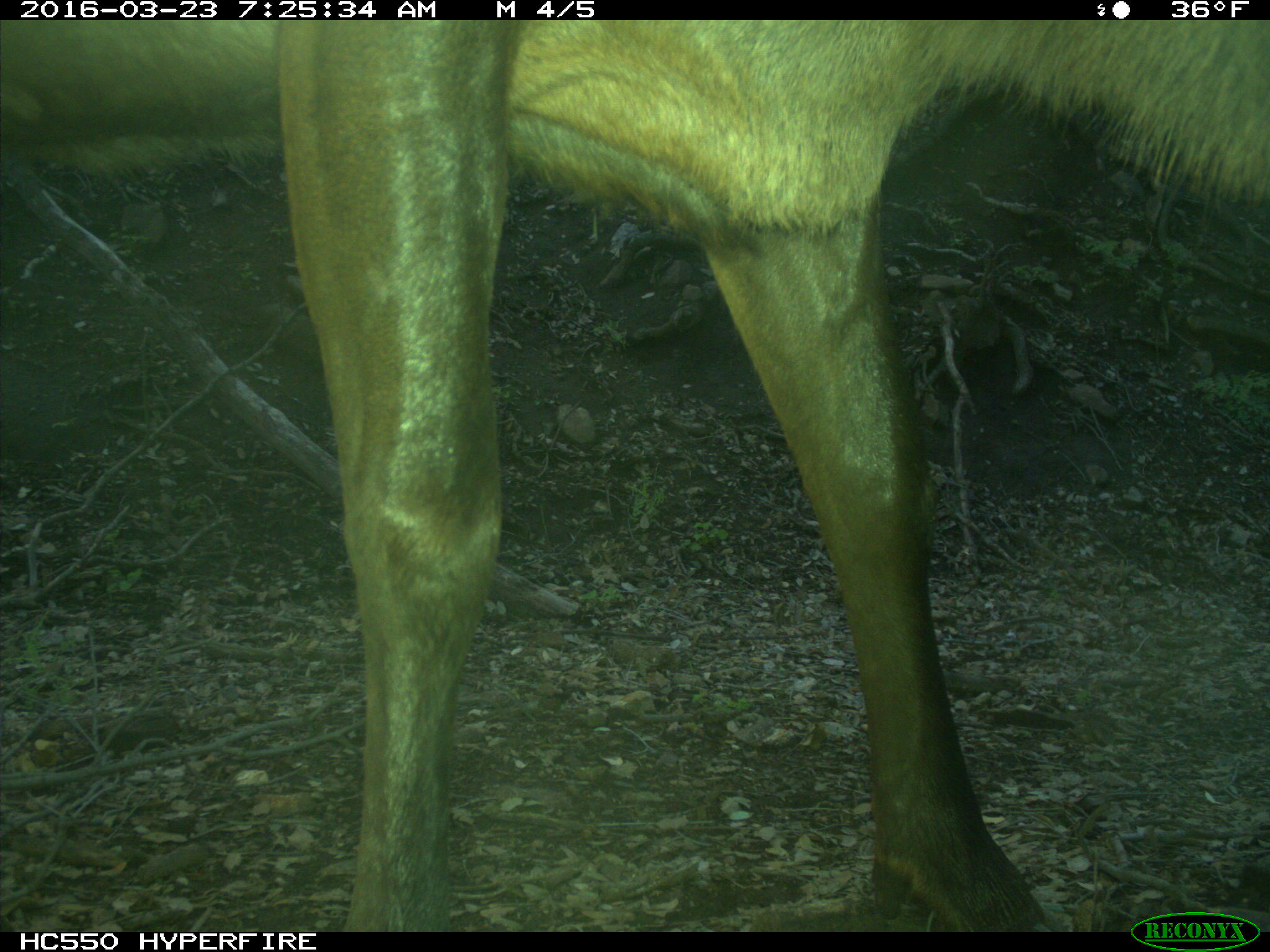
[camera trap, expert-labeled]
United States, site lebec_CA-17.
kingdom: Animalia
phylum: Chordata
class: Mammalia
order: Artiodactyla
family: Cervidae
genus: Cervus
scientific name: Cervus canadensis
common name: elk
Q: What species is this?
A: Cervus canadensis (elk).